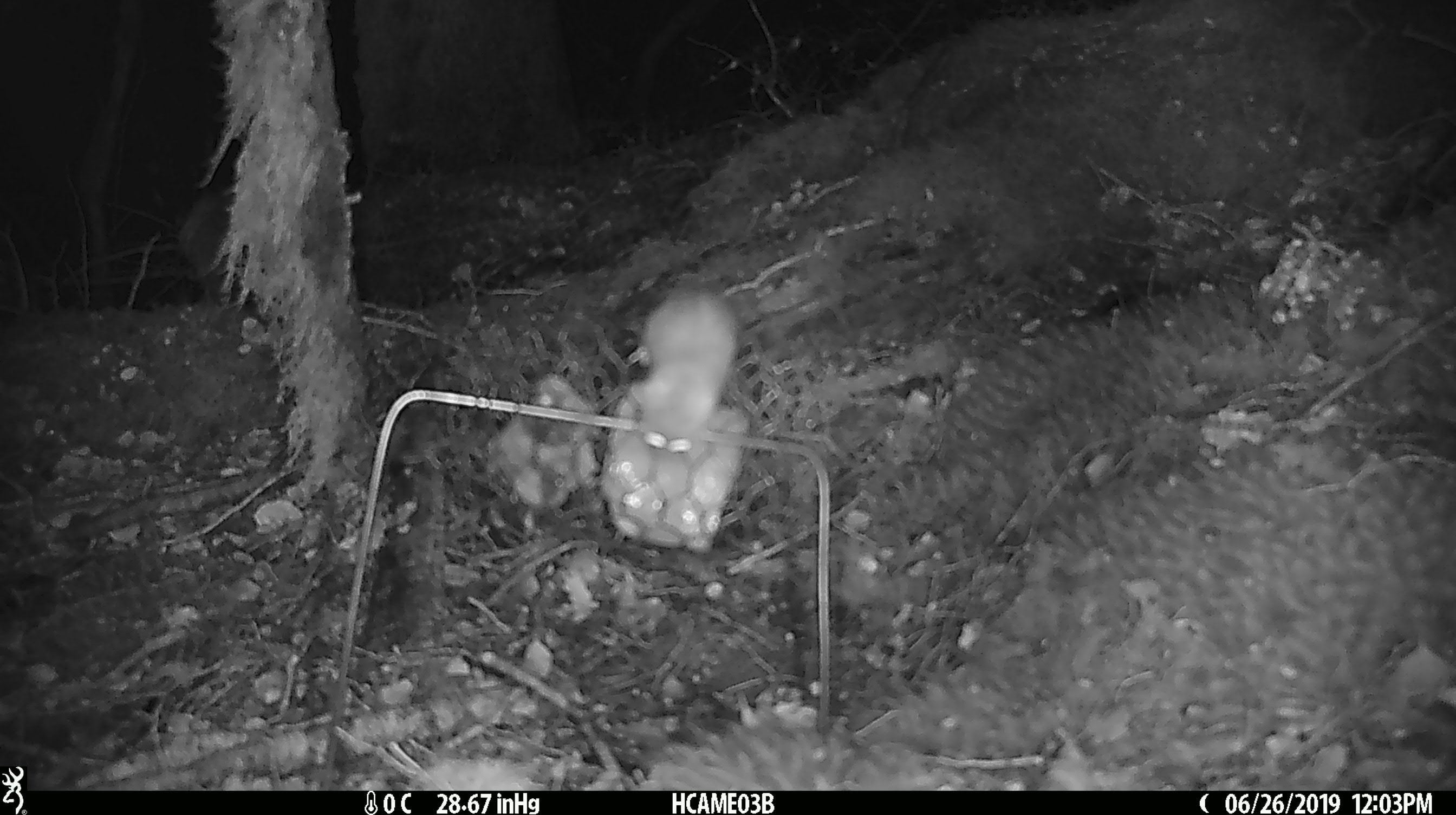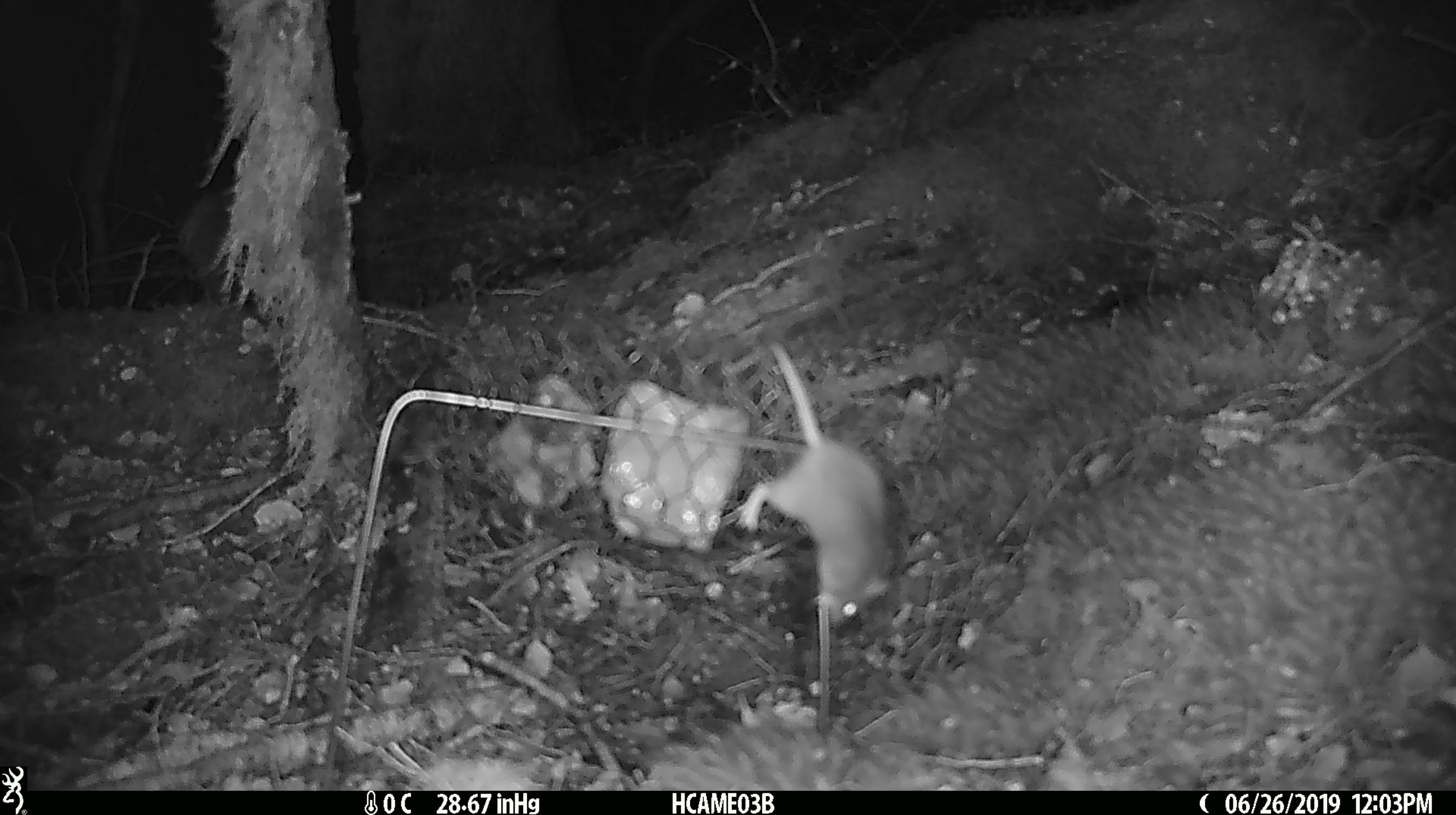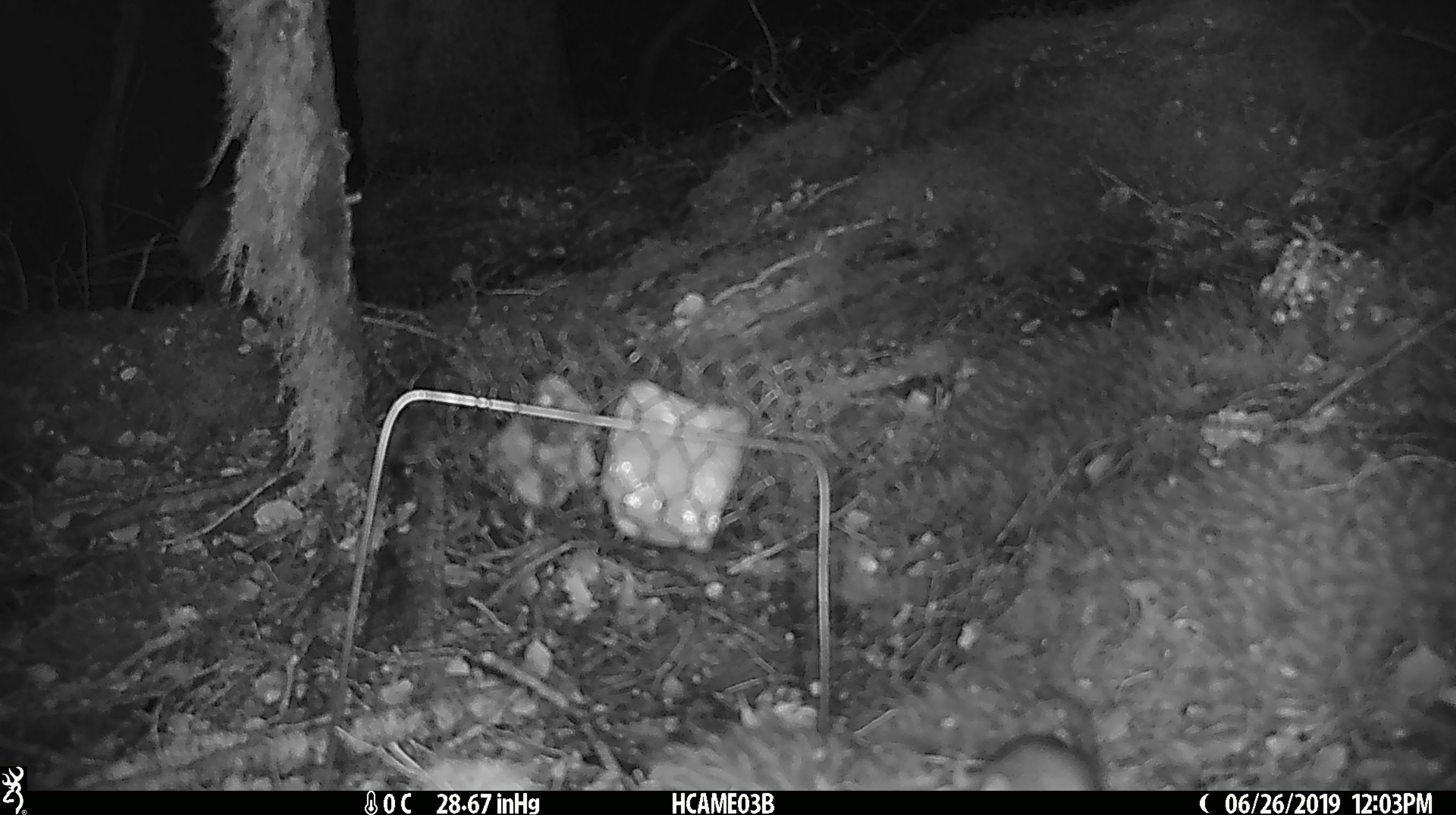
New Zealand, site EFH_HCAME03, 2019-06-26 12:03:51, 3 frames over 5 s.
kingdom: Animalia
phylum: Chordata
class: Mammalia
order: Rodentia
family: Muridae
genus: Mus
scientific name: Mus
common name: mouse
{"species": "mouse (Mus)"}